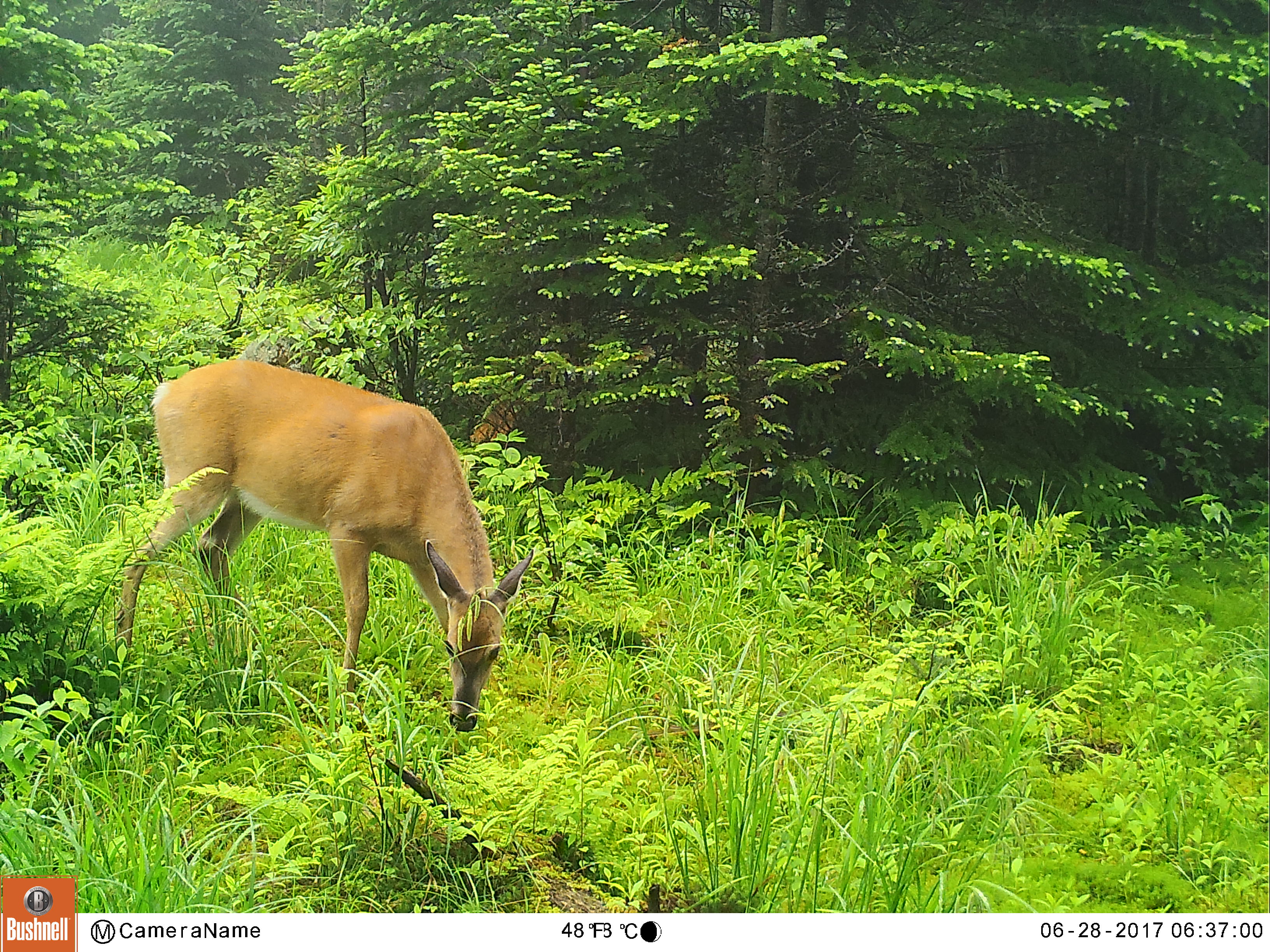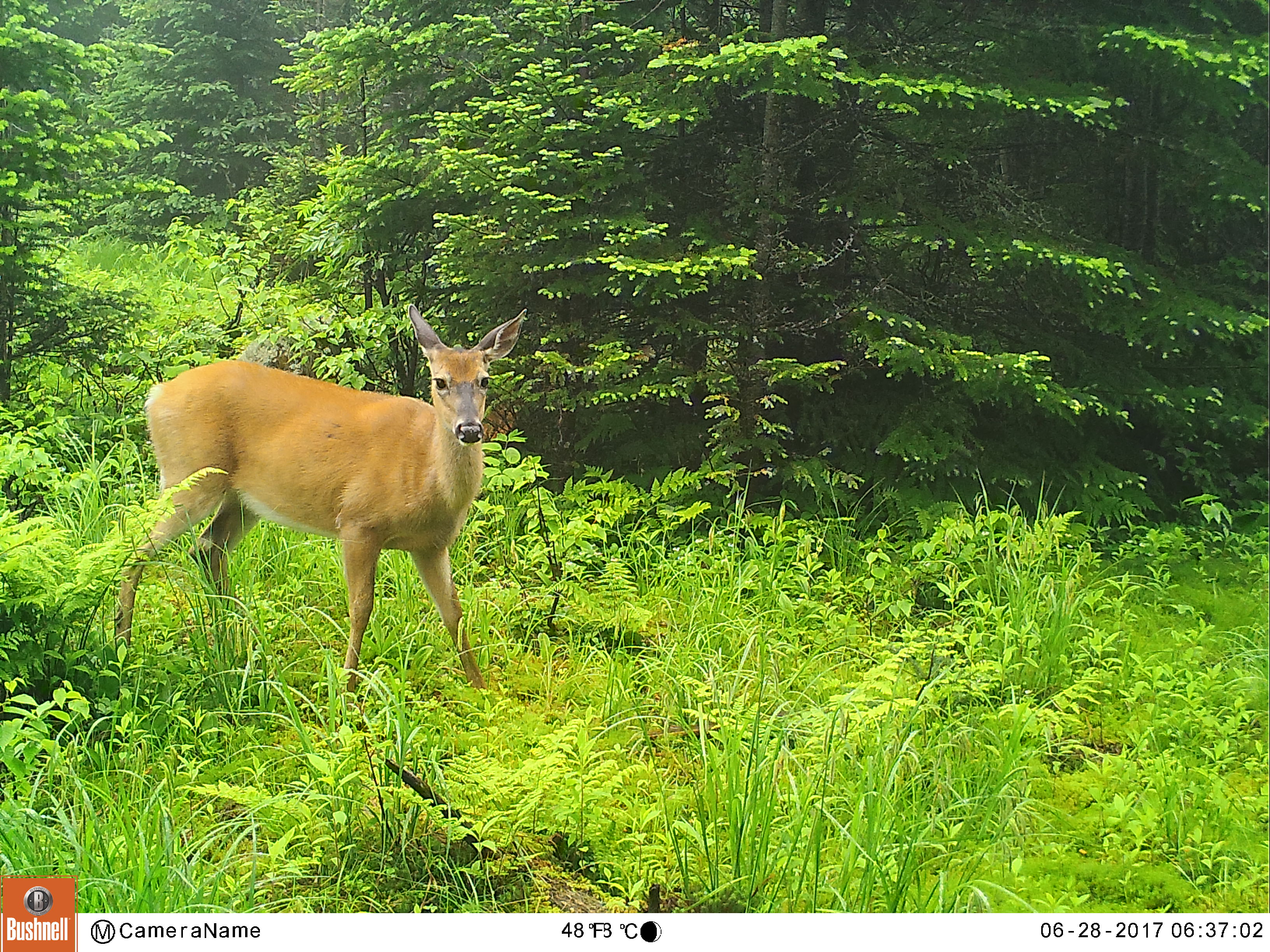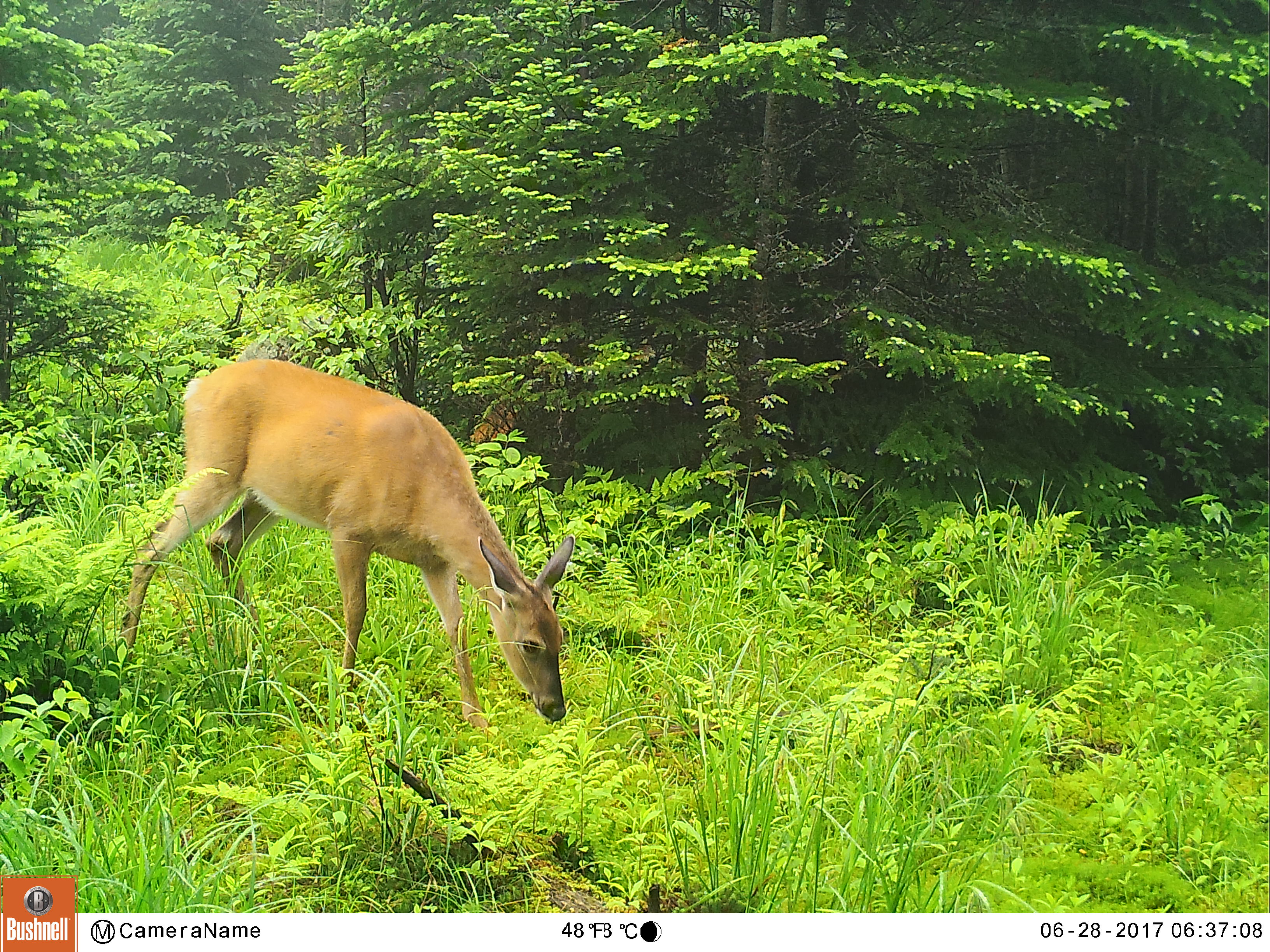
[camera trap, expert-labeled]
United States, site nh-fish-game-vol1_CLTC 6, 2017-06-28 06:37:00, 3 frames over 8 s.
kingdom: Animalia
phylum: Chordata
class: Mammalia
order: Artiodactyla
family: Cervidae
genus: Odocoileus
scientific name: Odocoileus virginianus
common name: white-tailed deer